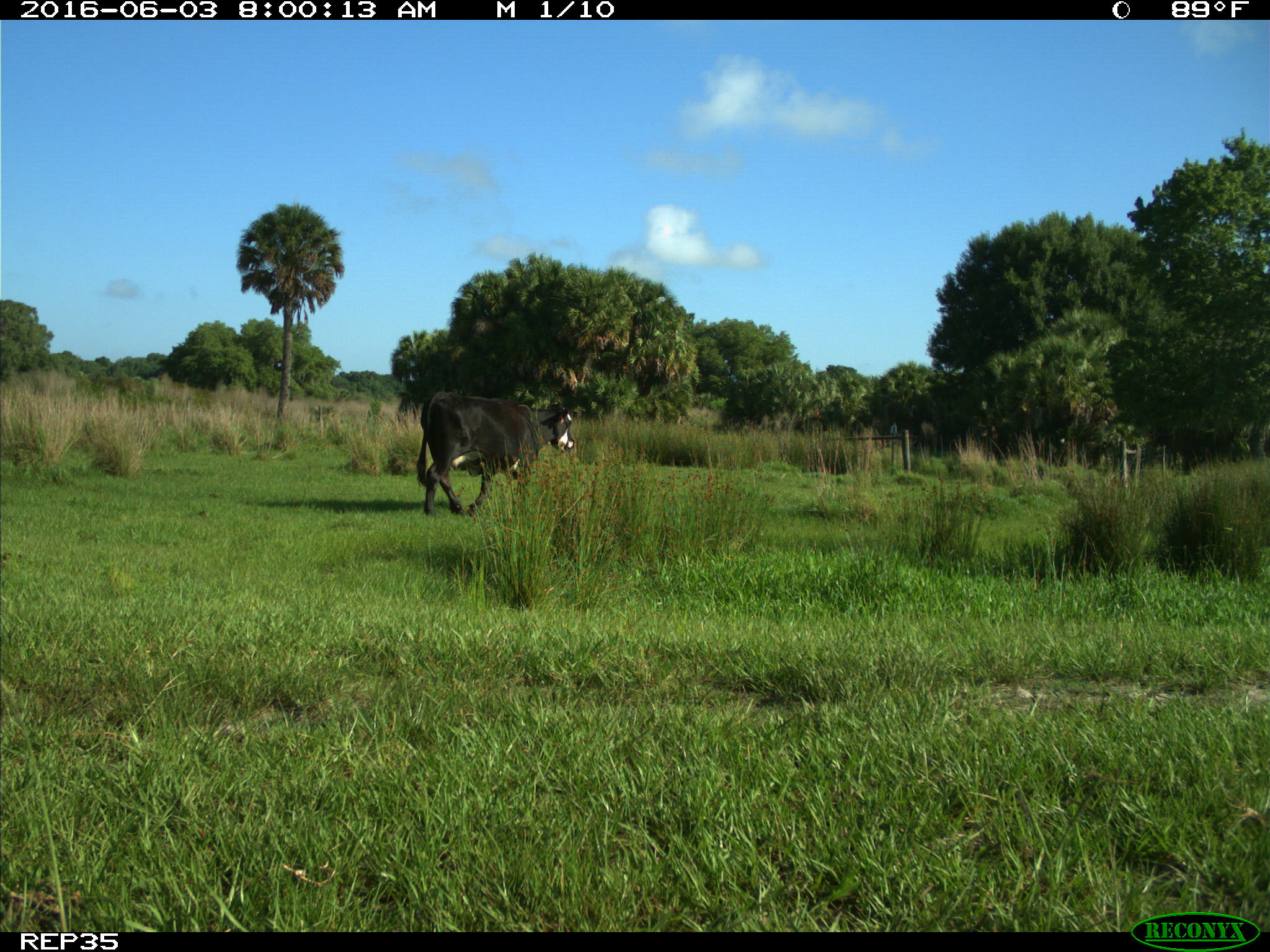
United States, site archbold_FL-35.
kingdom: Animalia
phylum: Chordata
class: Mammalia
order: Artiodactyla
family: Bovidae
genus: Bos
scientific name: Bos taurus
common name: domestic cow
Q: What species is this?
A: Bos taurus (domestic cow).